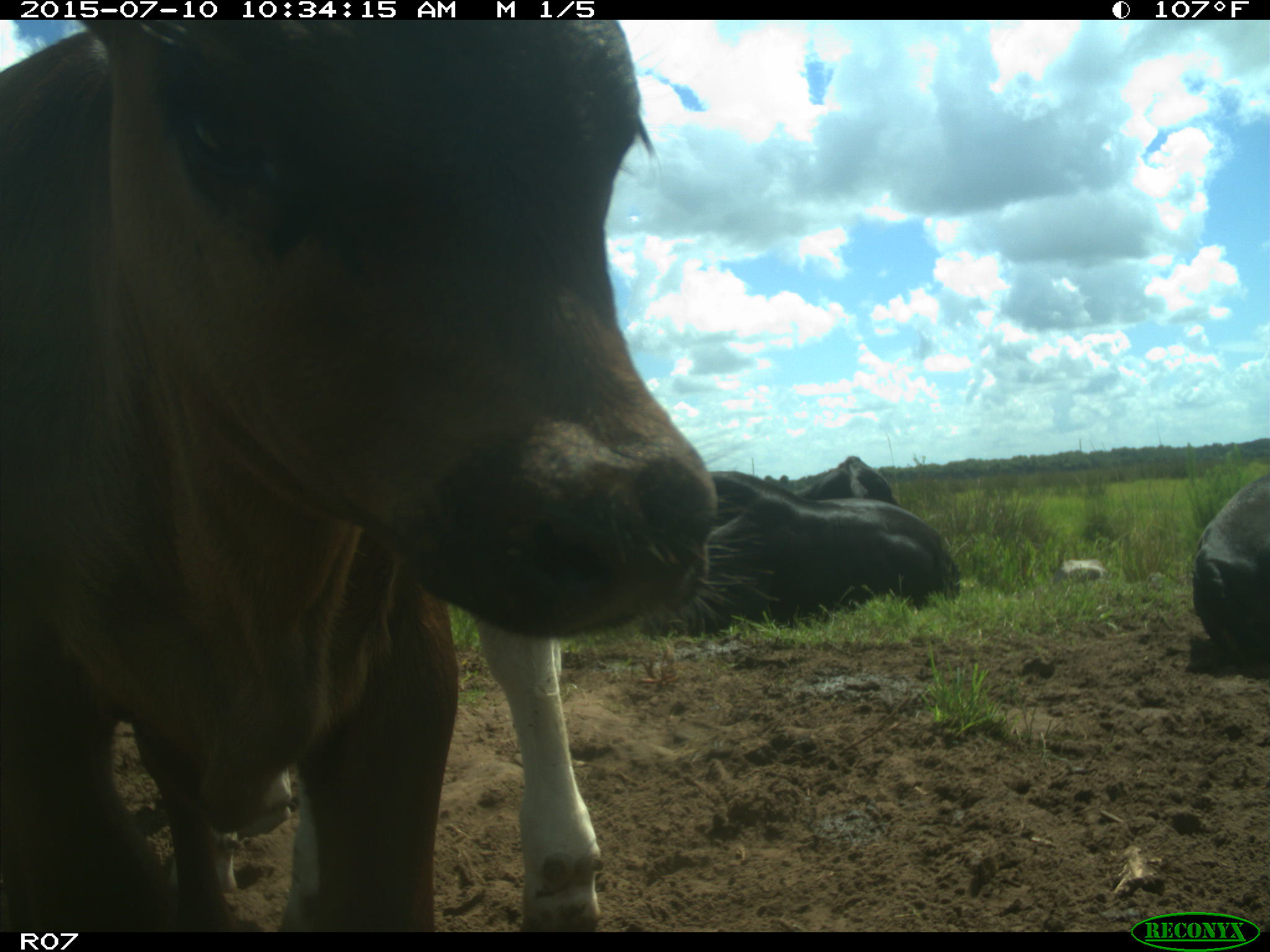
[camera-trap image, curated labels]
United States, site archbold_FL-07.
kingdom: Animalia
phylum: Chordata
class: Mammalia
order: Artiodactyla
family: Bovidae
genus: Bos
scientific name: Bos taurus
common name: domestic cow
Bos taurus (domestic cow).